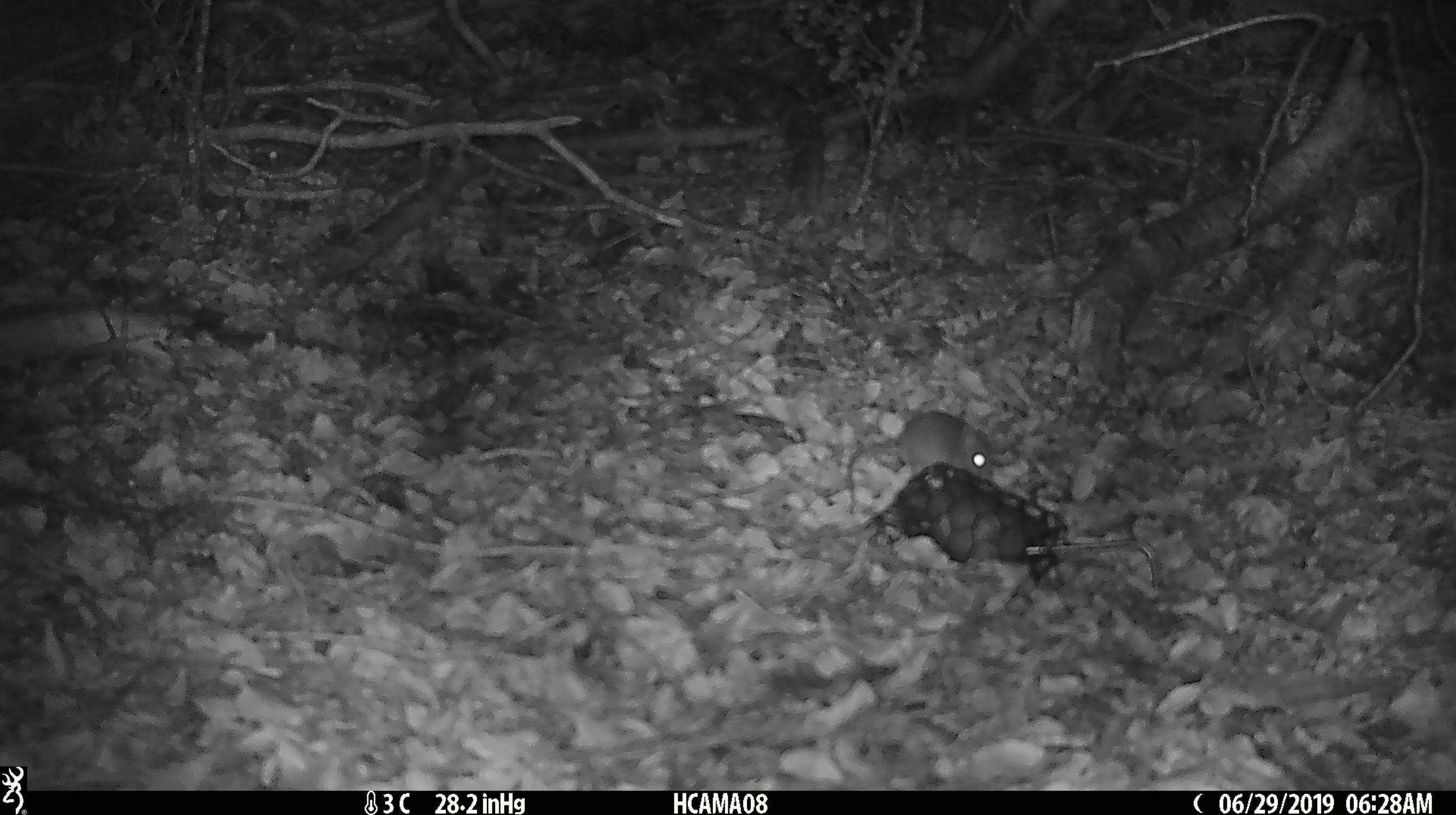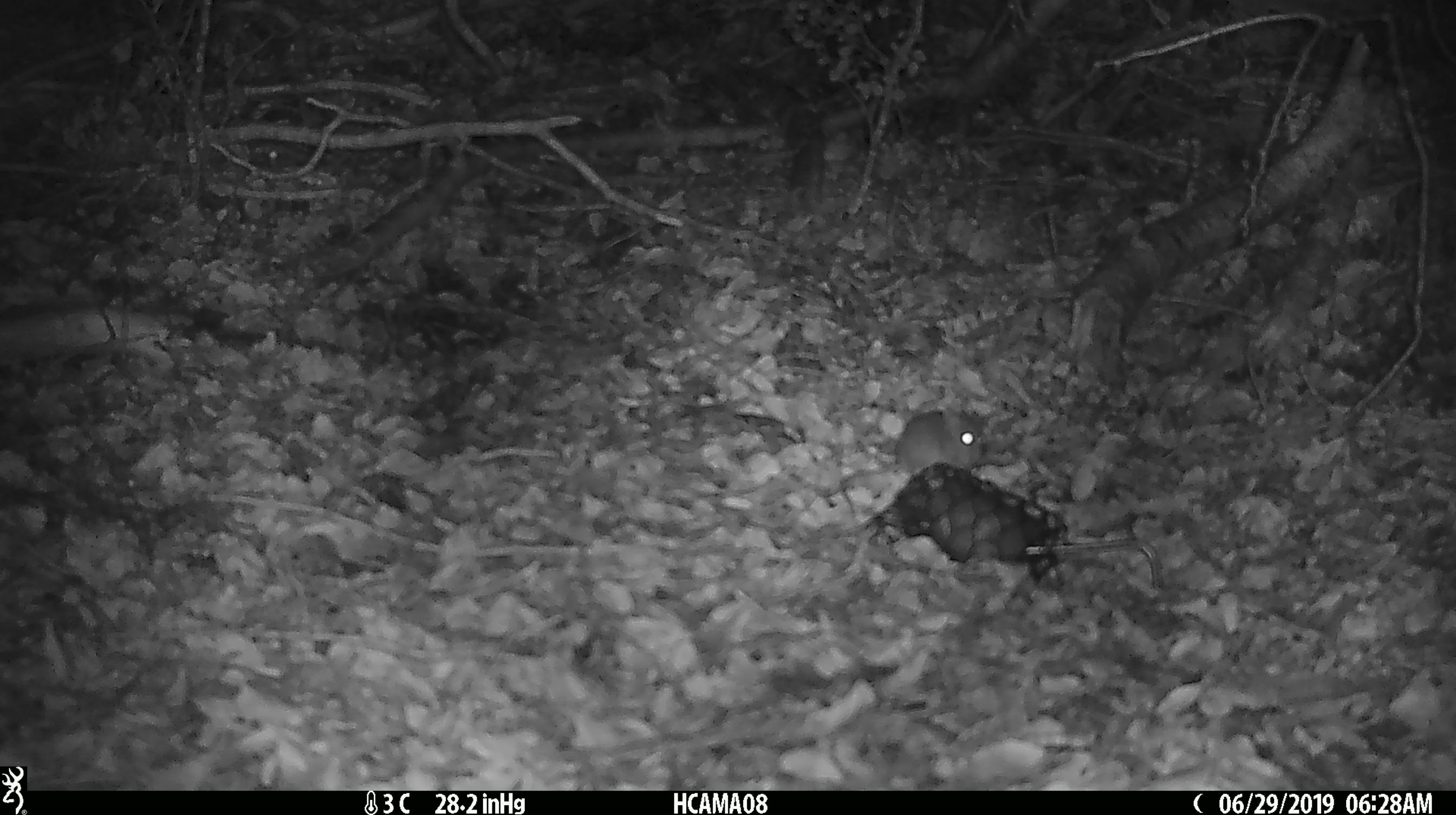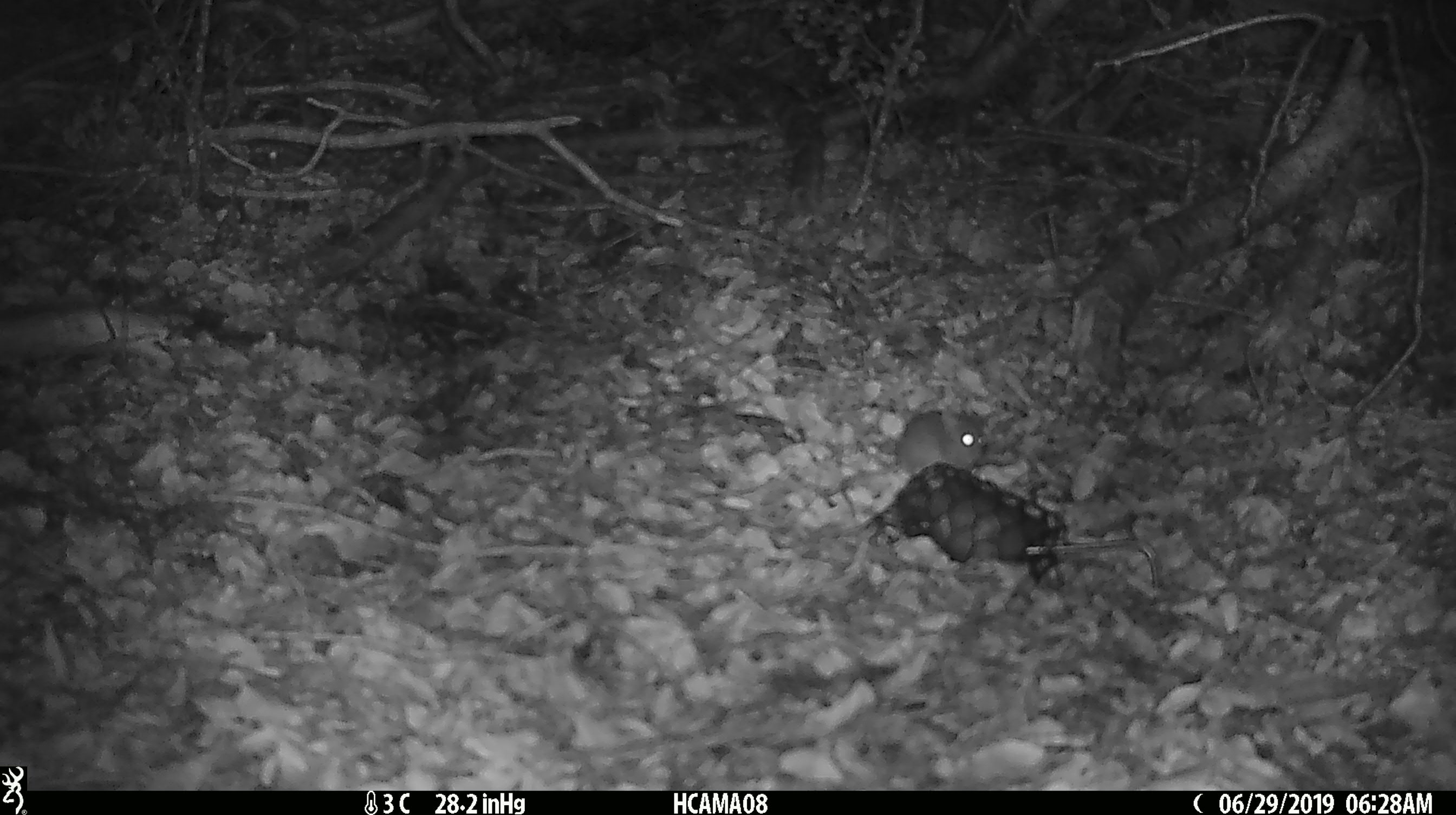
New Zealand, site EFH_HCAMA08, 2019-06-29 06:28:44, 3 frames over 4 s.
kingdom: Animalia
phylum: Chordata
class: Mammalia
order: Rodentia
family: Muridae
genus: Mus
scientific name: Mus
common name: mouse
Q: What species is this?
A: Mouse (Mus).